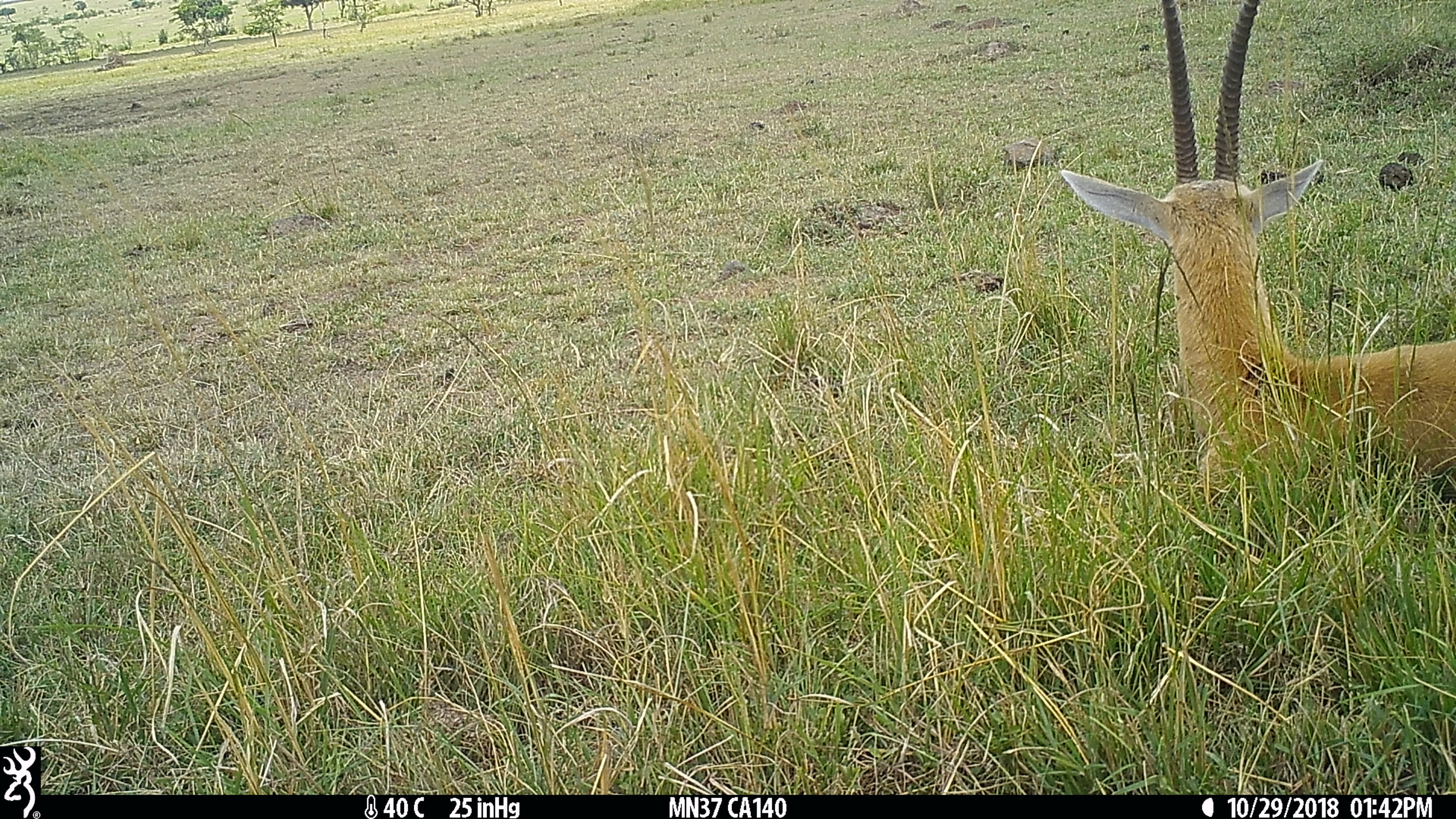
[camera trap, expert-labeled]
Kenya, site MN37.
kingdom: Animalia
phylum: Chordata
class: Mammalia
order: Artiodactyla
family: Bovidae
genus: Eudorcas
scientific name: Eudorcas thomsonii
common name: thomon's gazelle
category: gazelle thomsons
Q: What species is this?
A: Gazelle thomsons (thomon's gazelle) (Eudorcas thomsonii).